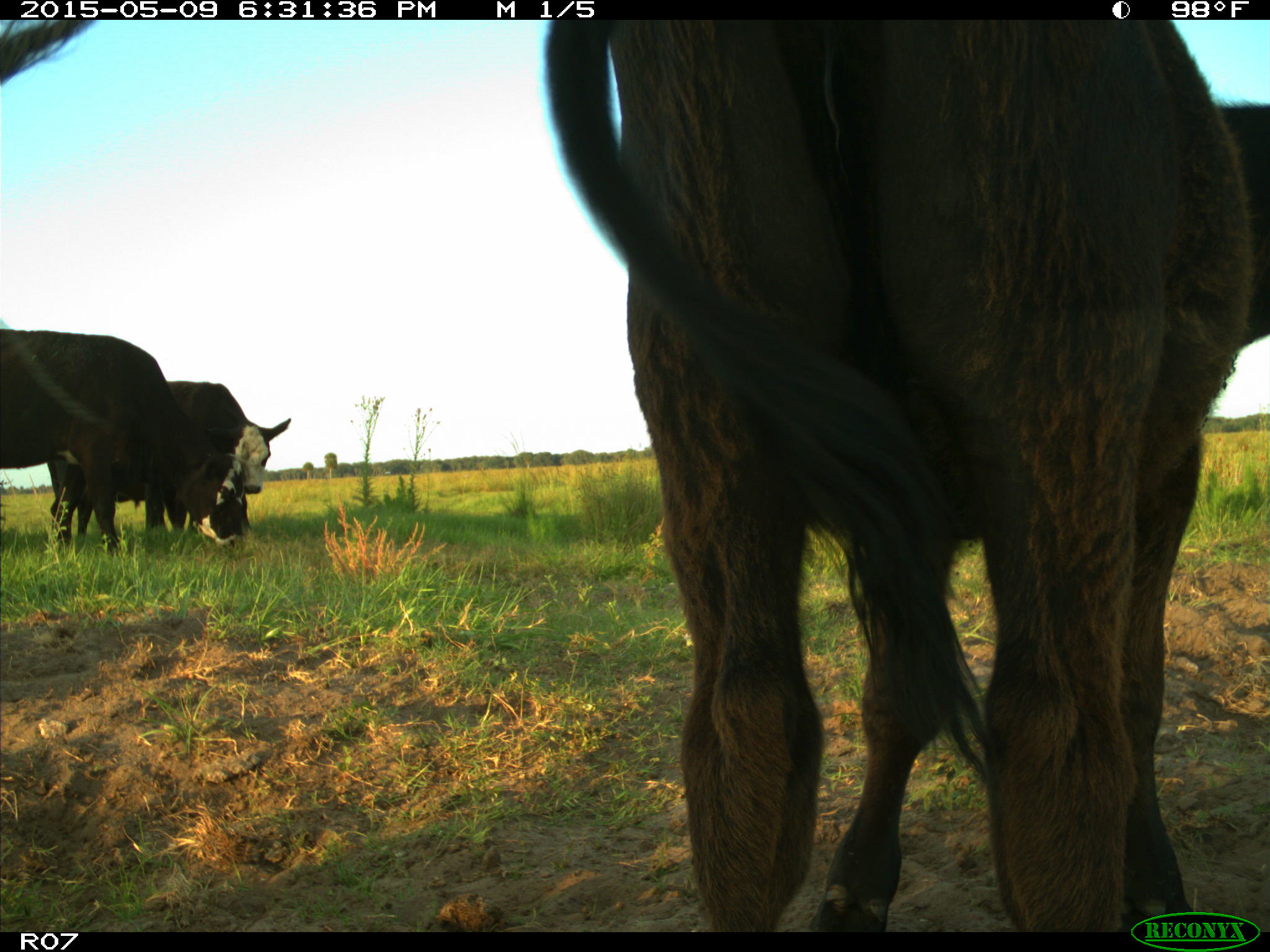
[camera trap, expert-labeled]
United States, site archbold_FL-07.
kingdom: Animalia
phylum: Chordata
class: Mammalia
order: Artiodactyla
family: Bovidae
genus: Bos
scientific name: Bos taurus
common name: domestic cow